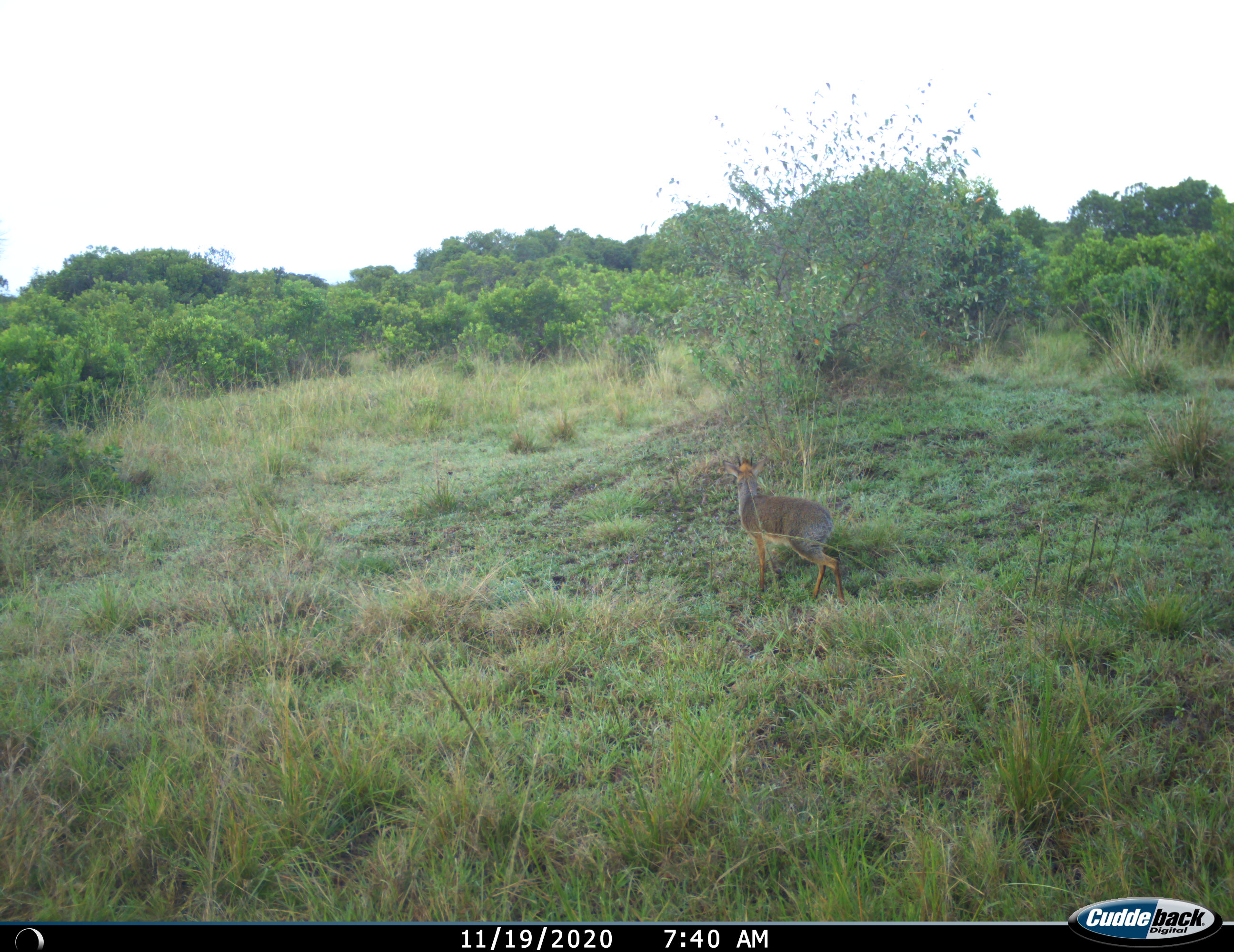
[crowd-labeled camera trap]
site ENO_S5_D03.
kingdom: Animalia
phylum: Chordata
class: Mammalia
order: Artiodactyla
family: Bovidae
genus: Sylvicapra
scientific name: Sylvicapra grimmia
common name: common duiker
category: duikercommongrey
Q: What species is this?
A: Duikercommongrey (common duiker) (Sylvicapra grimmia).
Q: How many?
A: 1.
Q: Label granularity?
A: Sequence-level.